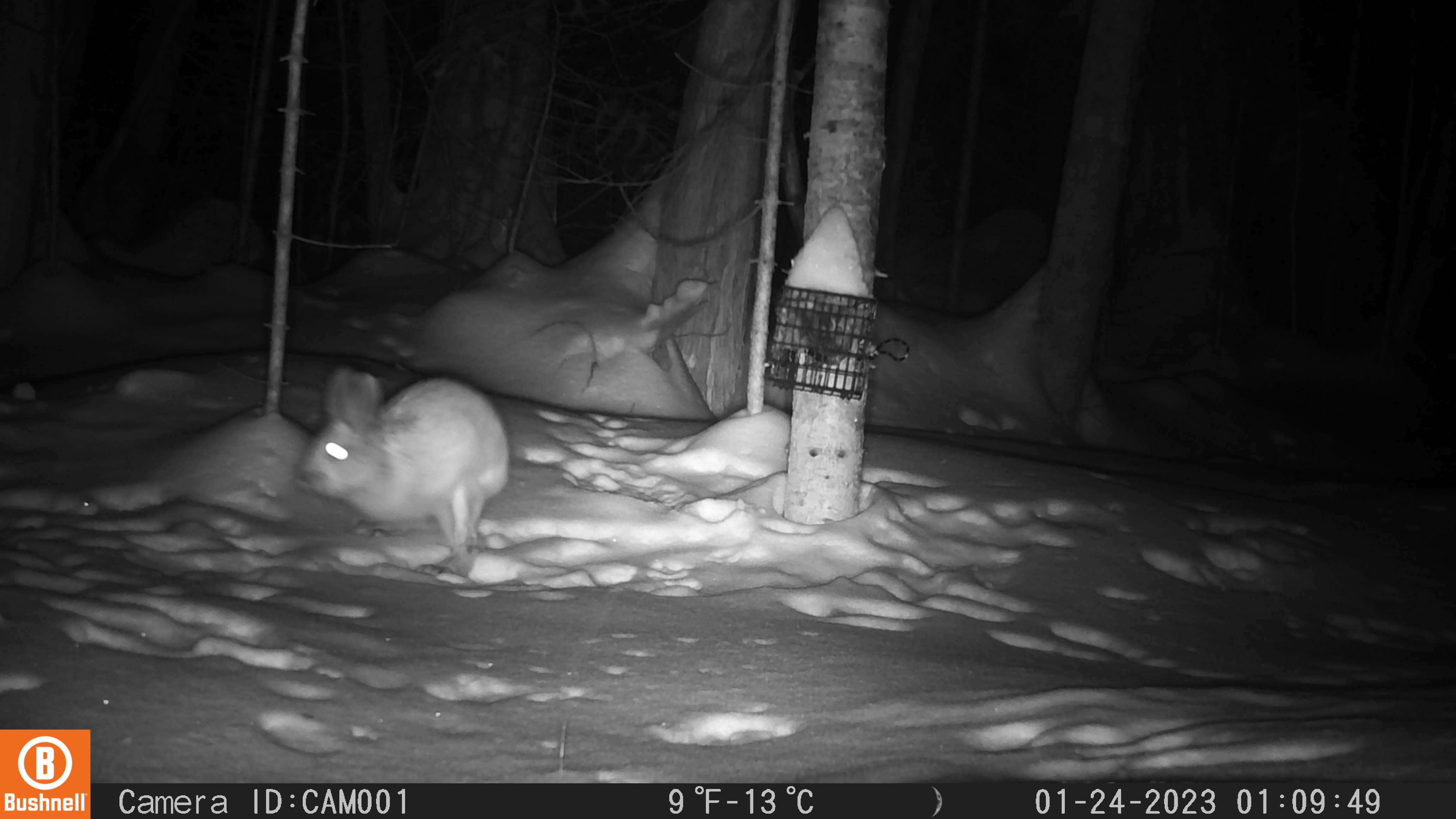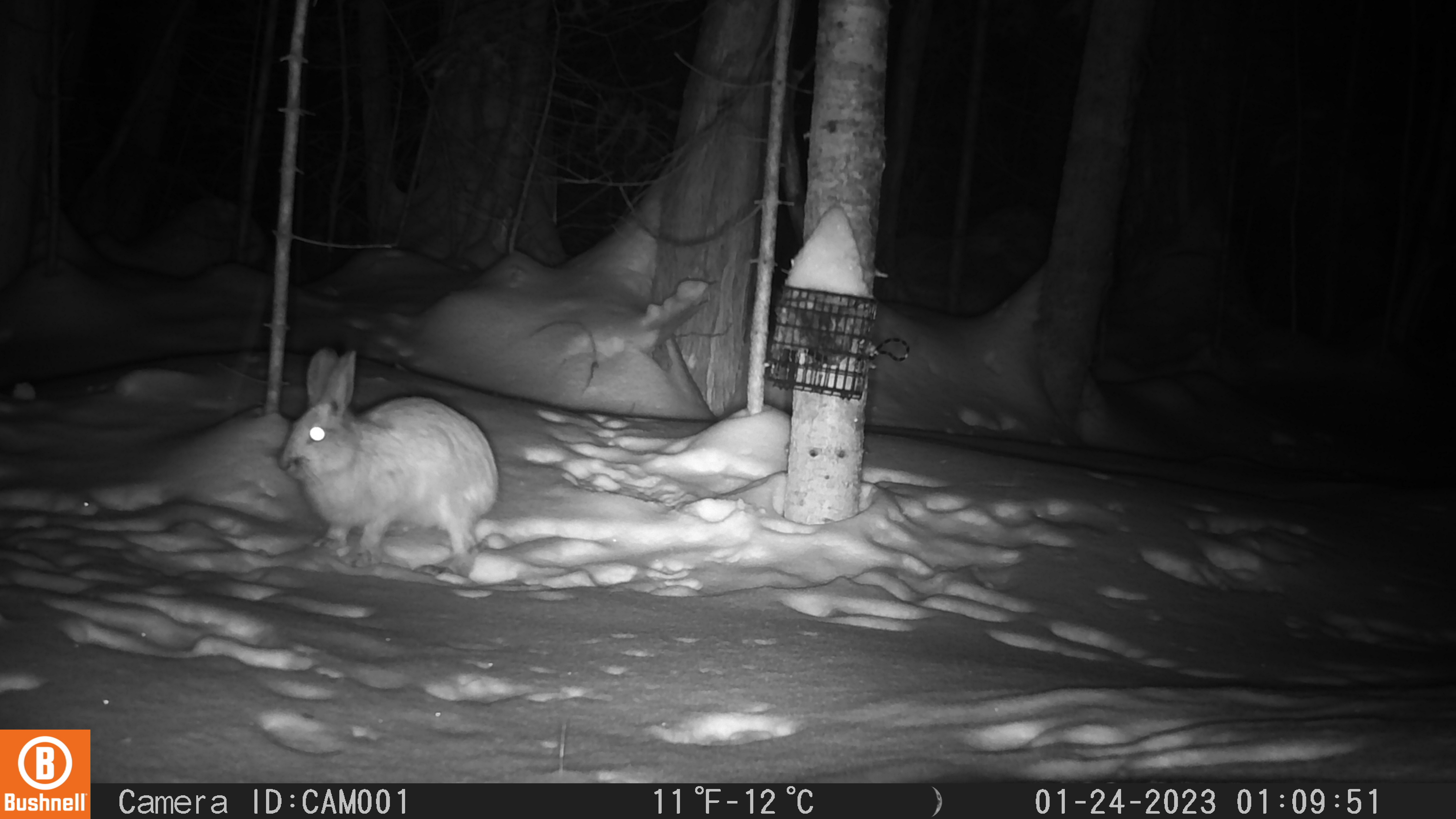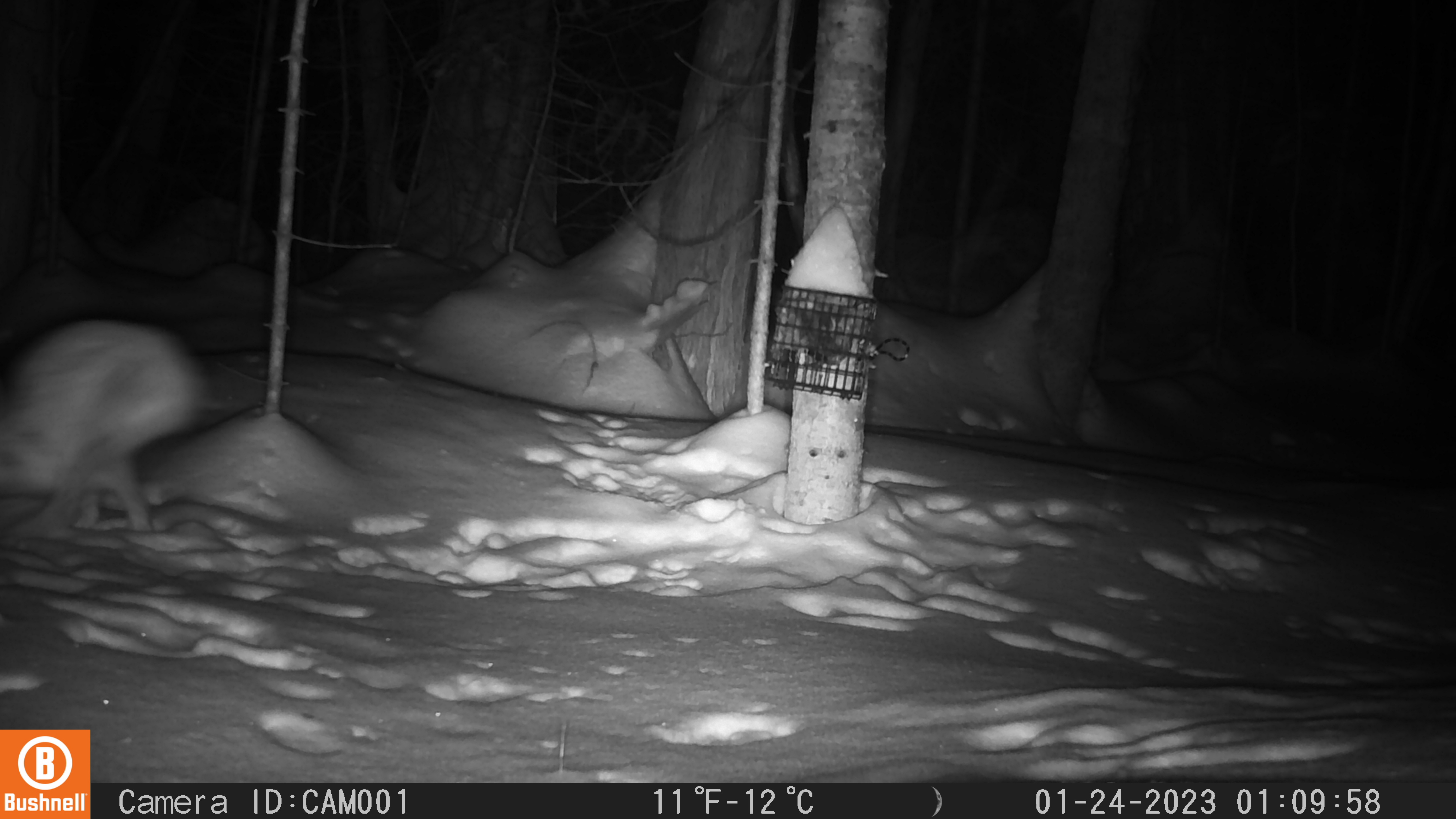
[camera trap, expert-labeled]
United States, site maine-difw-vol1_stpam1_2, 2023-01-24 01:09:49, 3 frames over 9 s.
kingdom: Animalia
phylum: Chordata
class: Mammalia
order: Lagomorpha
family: Leporidae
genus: Lepus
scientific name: Lepus americanus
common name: snowshoe hare